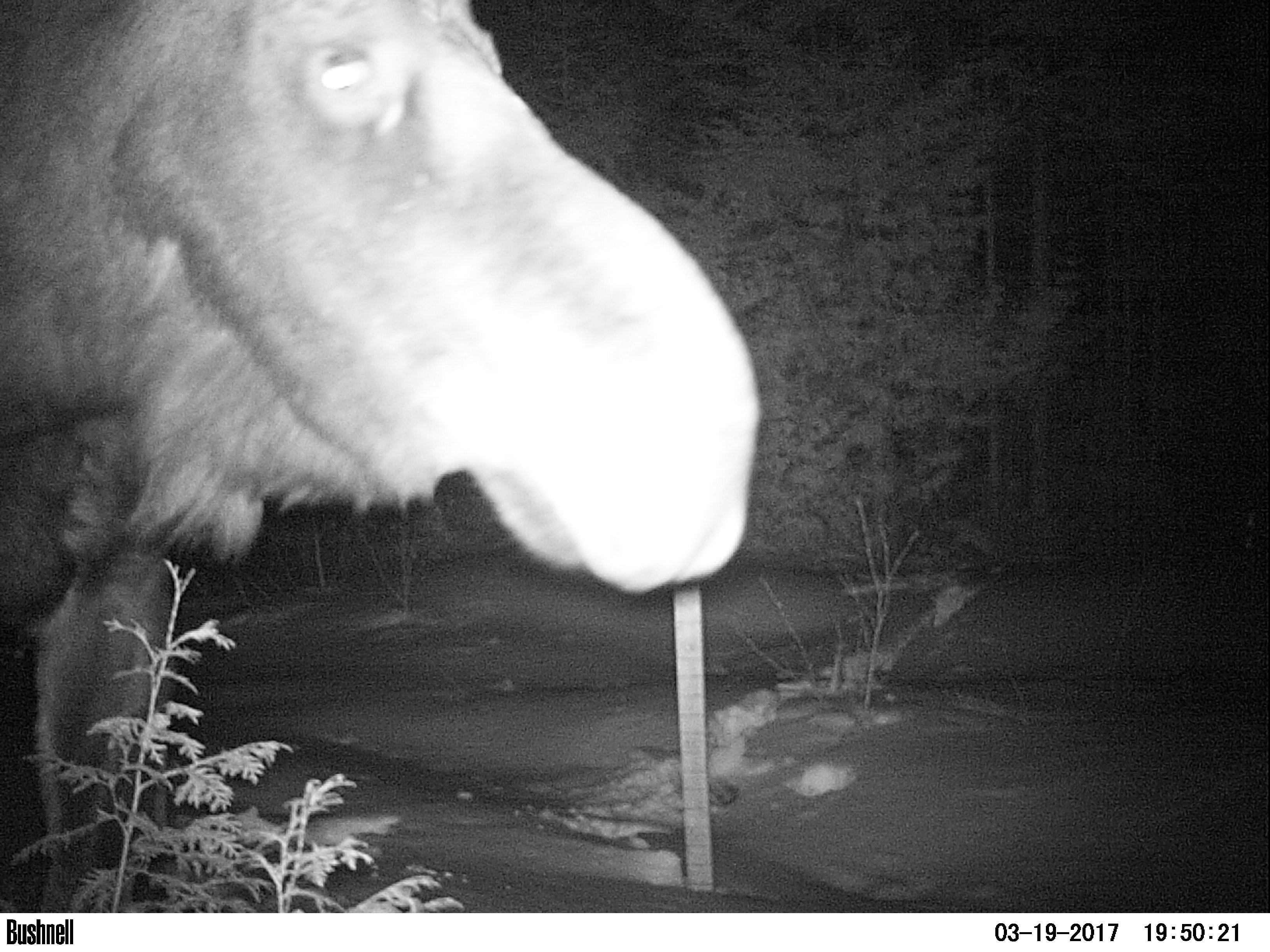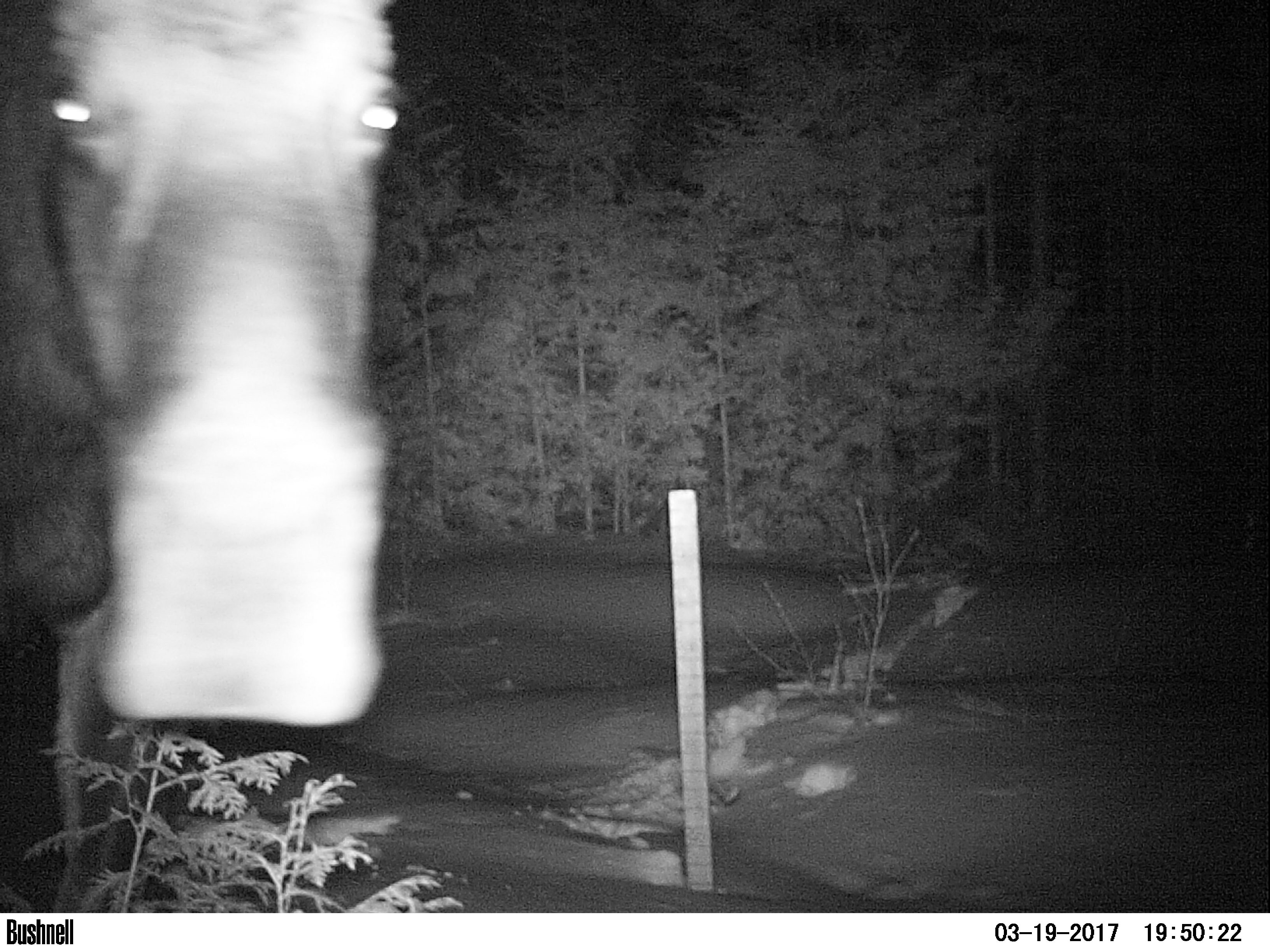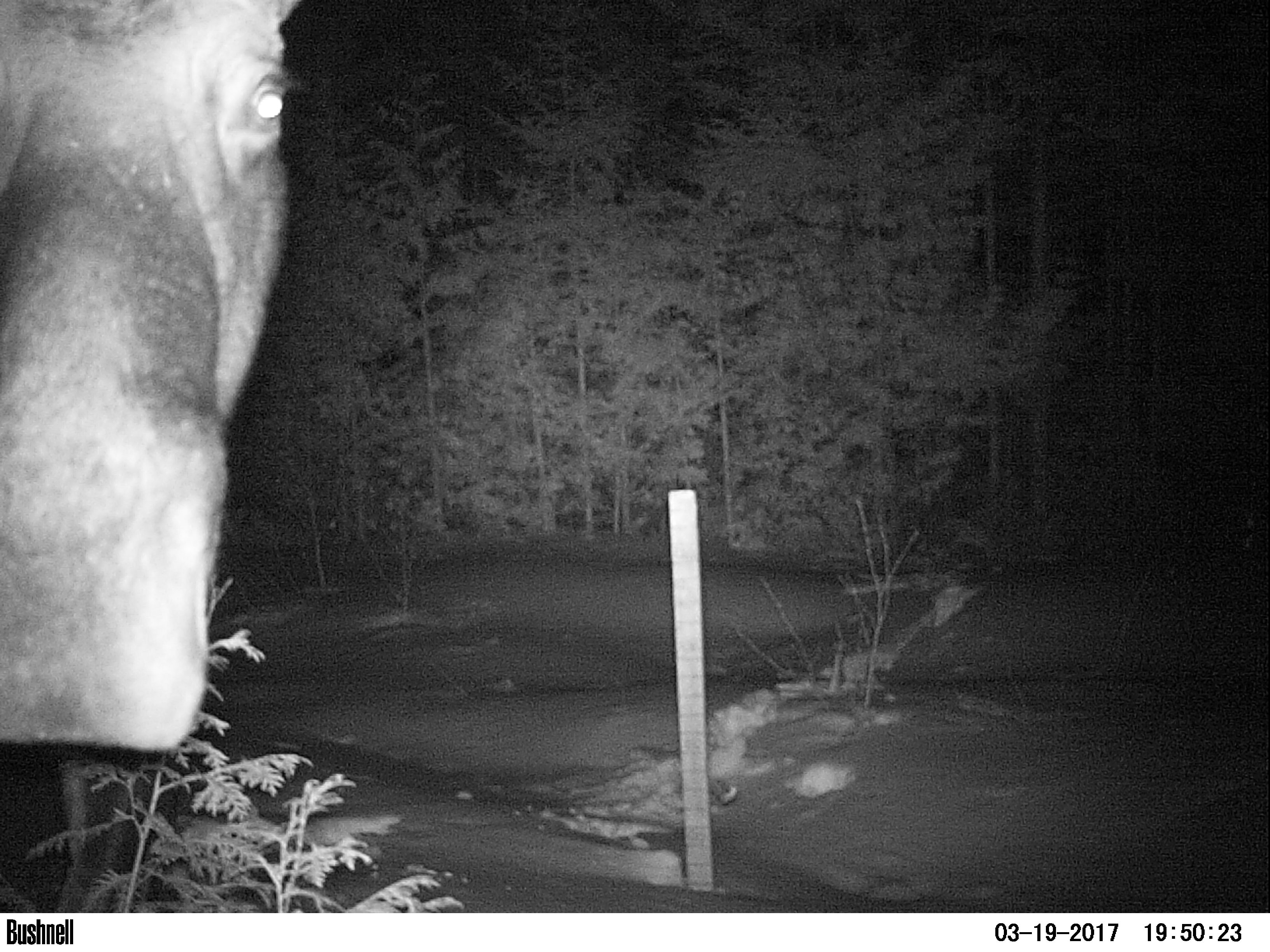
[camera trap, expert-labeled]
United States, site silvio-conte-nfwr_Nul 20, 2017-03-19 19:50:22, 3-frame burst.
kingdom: Animalia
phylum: Chordata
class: Mammalia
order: Artiodactyla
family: Cervidae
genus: Alces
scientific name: Alces alces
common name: moose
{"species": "moose (Alces alces)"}